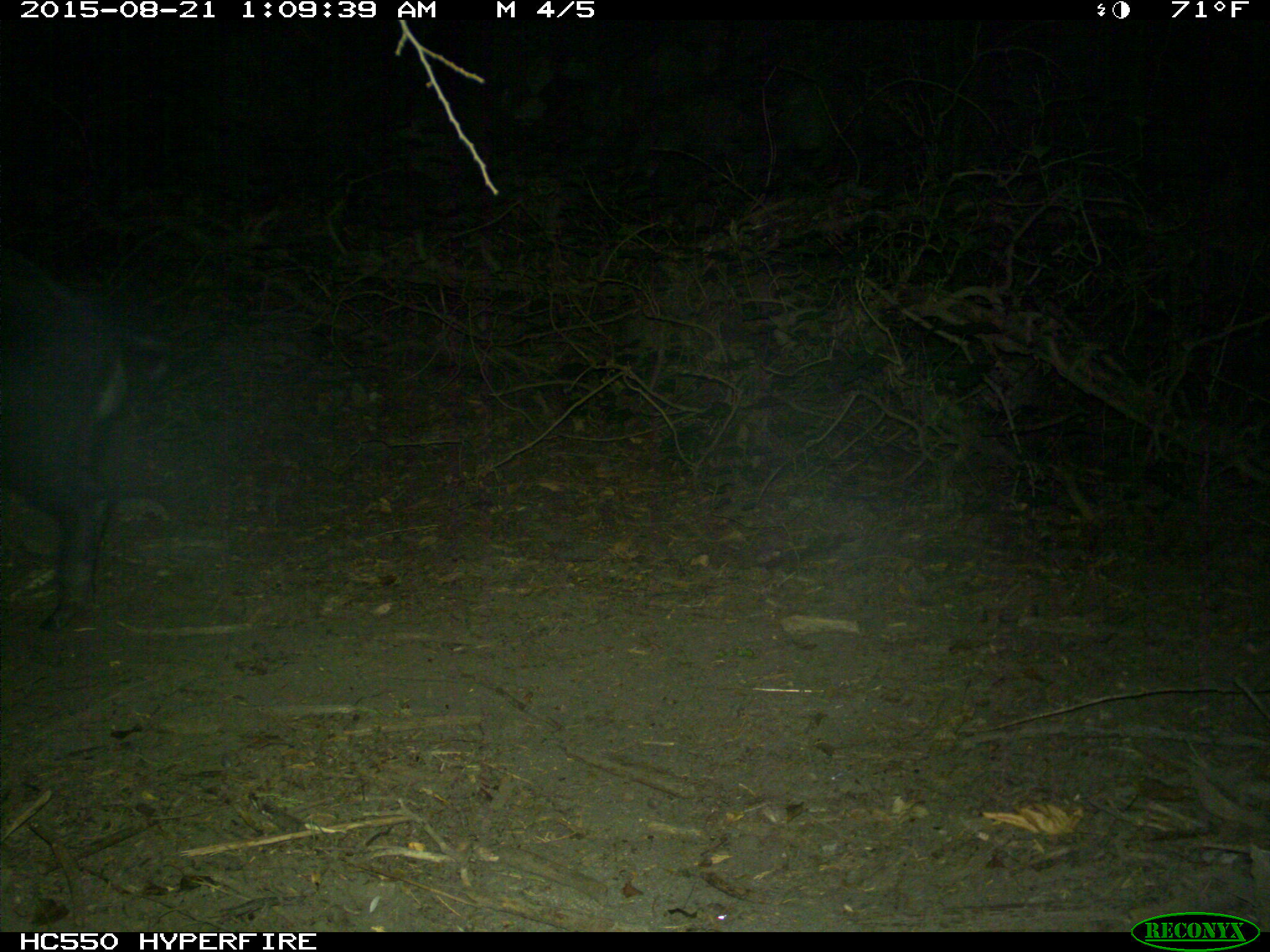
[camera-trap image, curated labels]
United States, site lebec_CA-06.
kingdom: Animalia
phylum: Chordata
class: Mammalia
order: Artiodactyla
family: Suidae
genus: Sus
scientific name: Sus scrofa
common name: wild boar